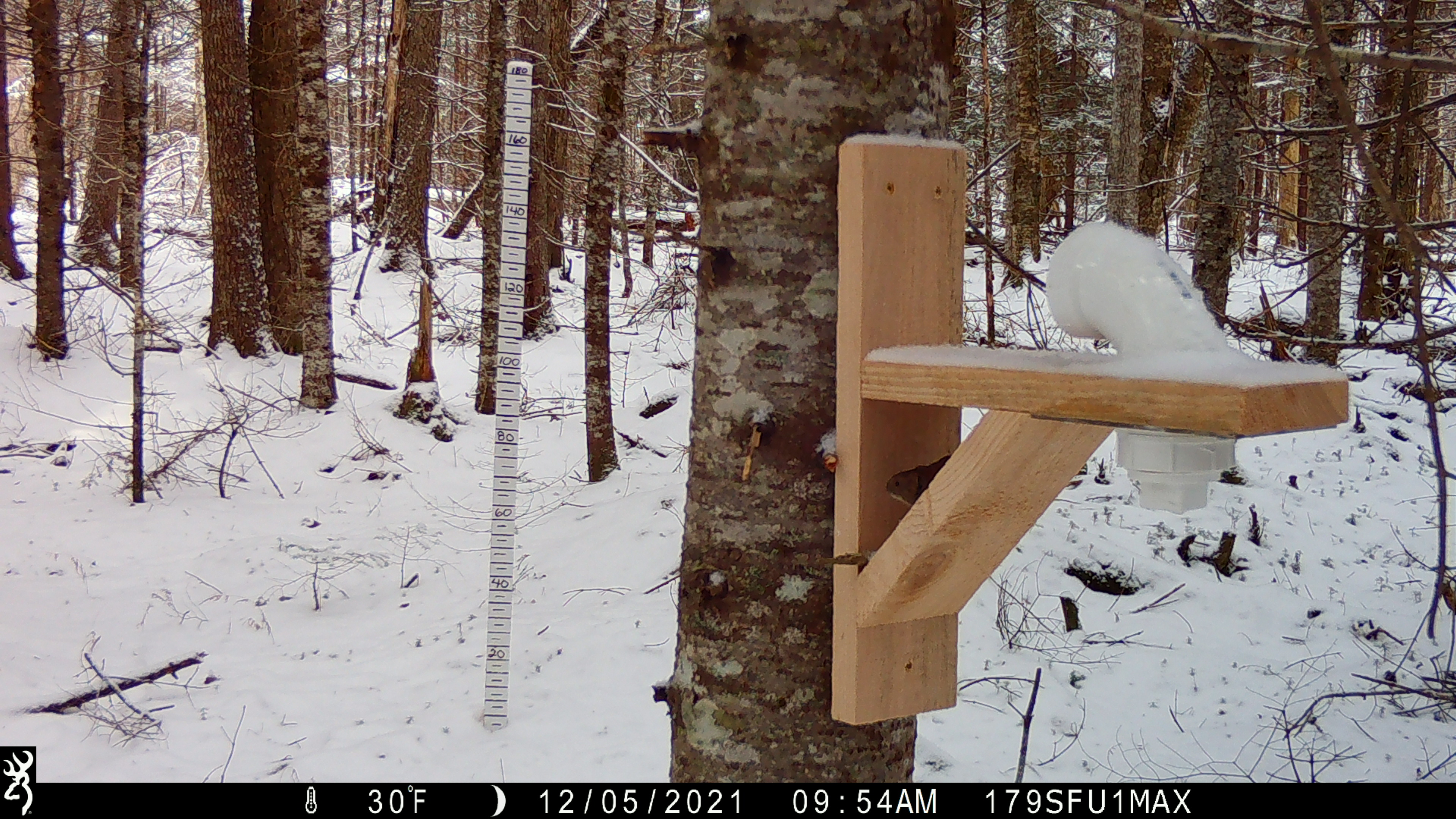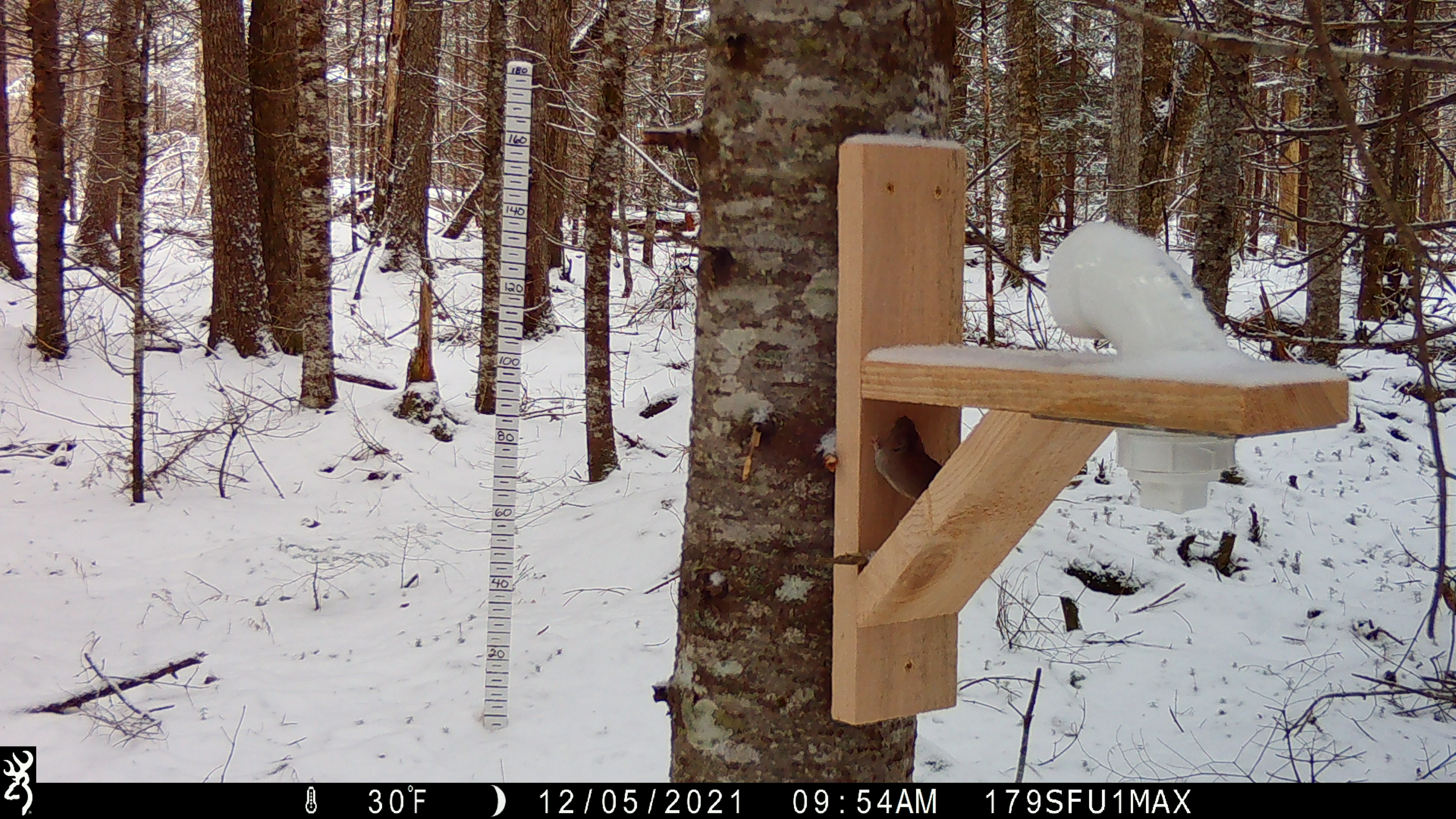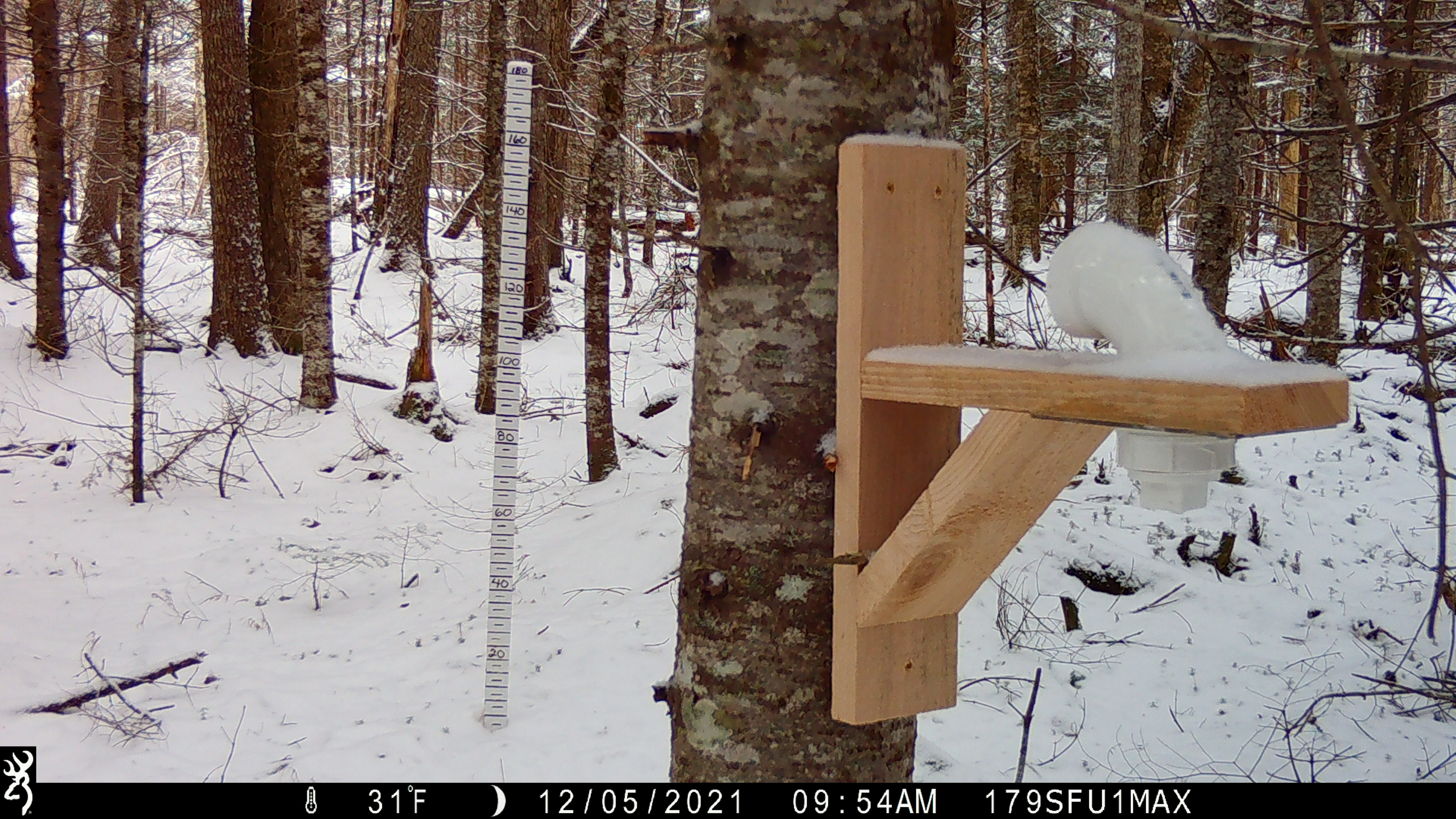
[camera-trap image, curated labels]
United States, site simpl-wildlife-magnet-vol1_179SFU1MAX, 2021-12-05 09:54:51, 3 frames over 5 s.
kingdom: Animalia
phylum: Chordata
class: Mammalia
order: Rodentia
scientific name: Rodentia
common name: mouse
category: mouse sp.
Mouse sp. (mouse) (Rodentia).